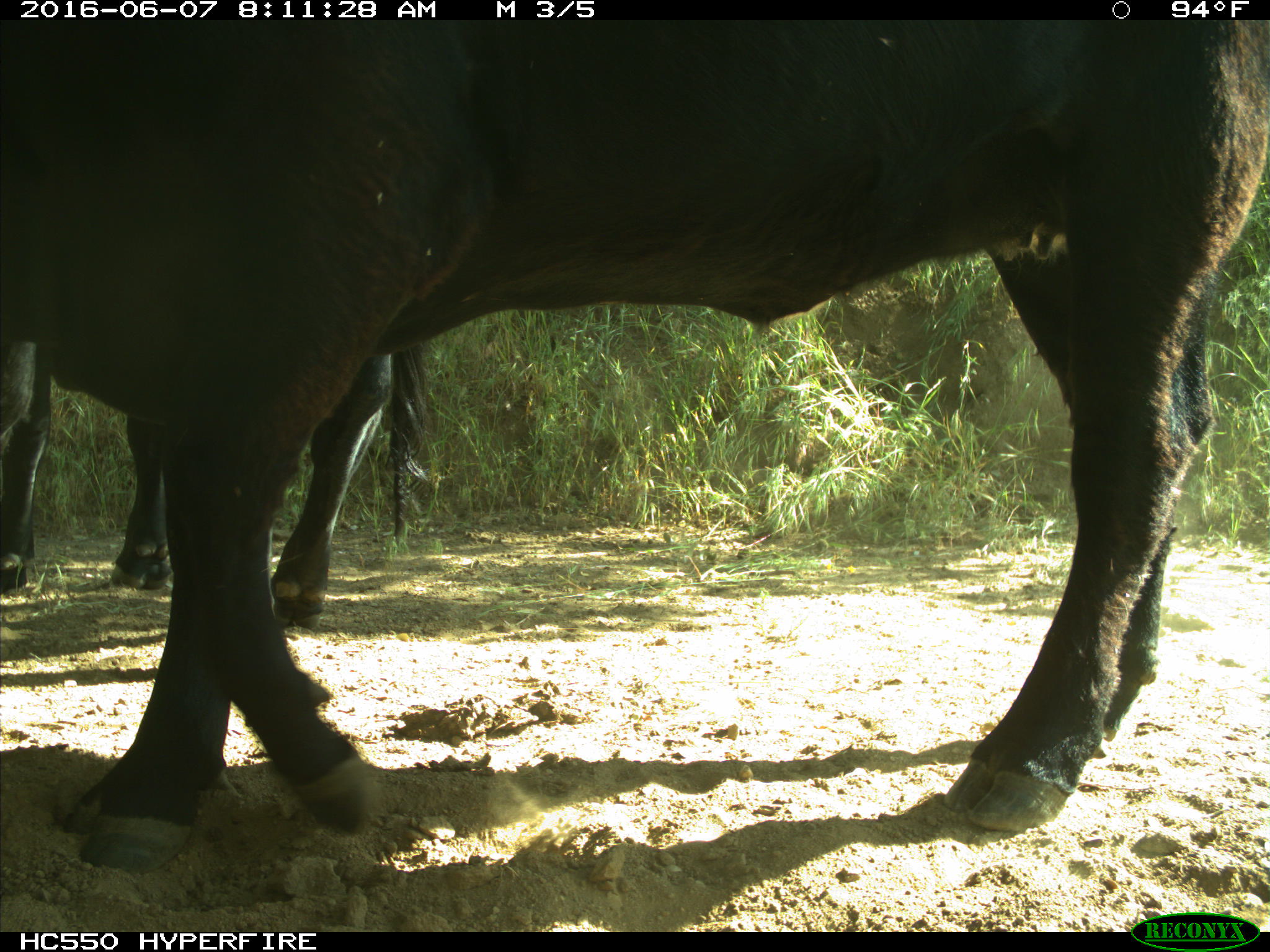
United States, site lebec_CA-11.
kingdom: Animalia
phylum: Chordata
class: Mammalia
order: Artiodactyla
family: Bovidae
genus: Bos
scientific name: Bos taurus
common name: domestic cow